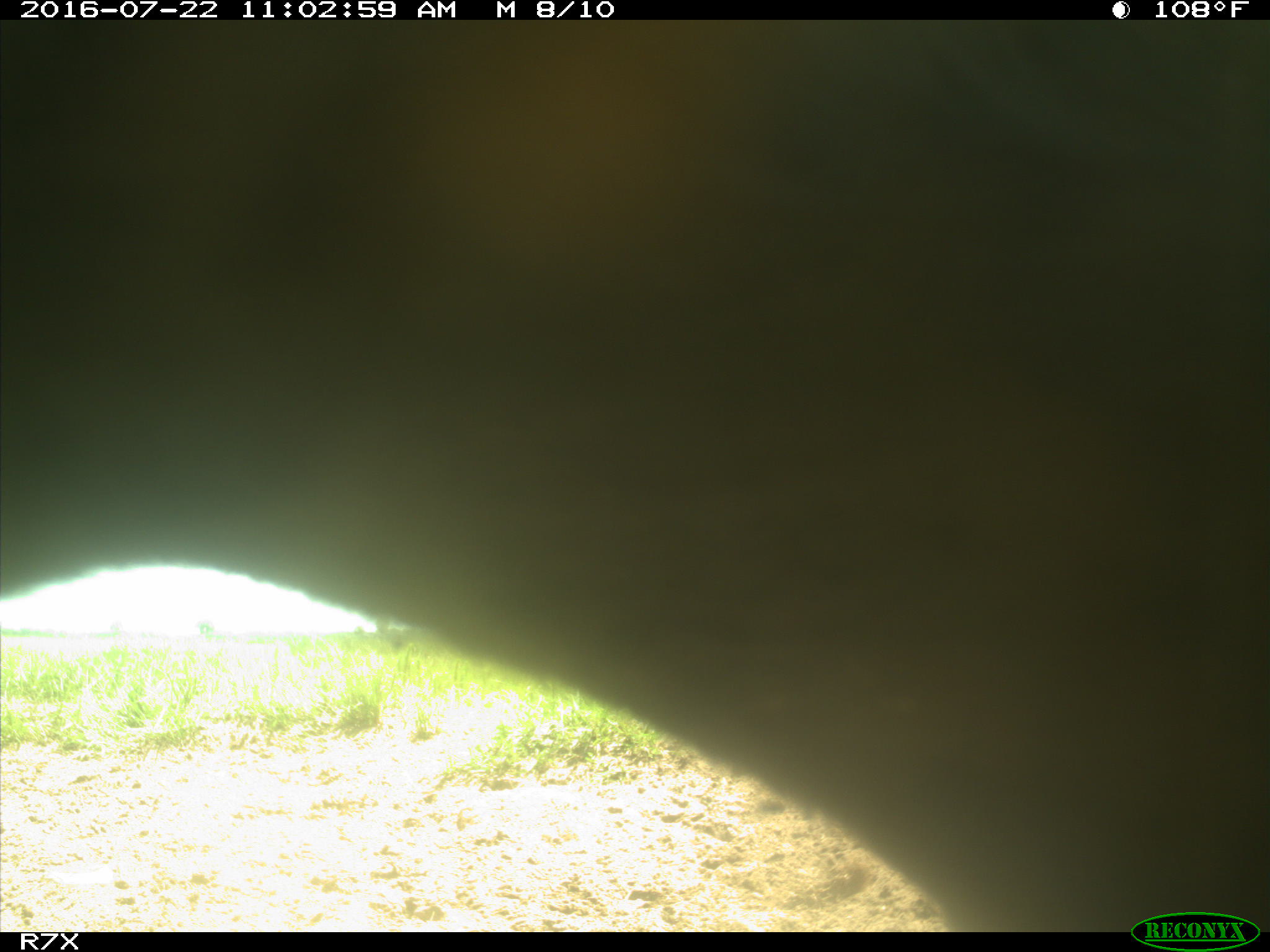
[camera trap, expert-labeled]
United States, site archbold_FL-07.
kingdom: Animalia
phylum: Chordata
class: Mammalia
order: Artiodactyla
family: Bovidae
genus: Bos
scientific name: Bos taurus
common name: domestic cow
Bos taurus (domestic cow).